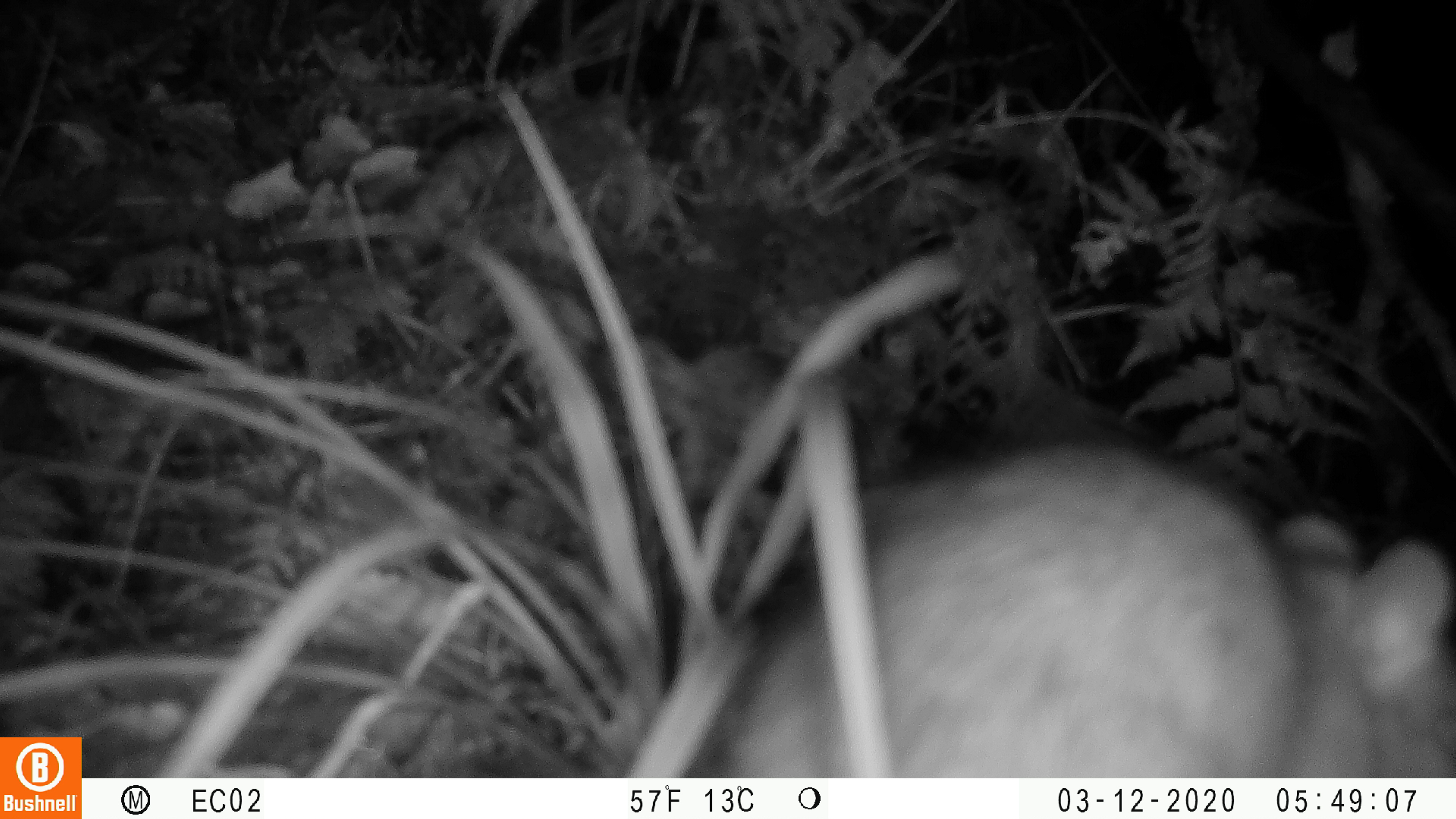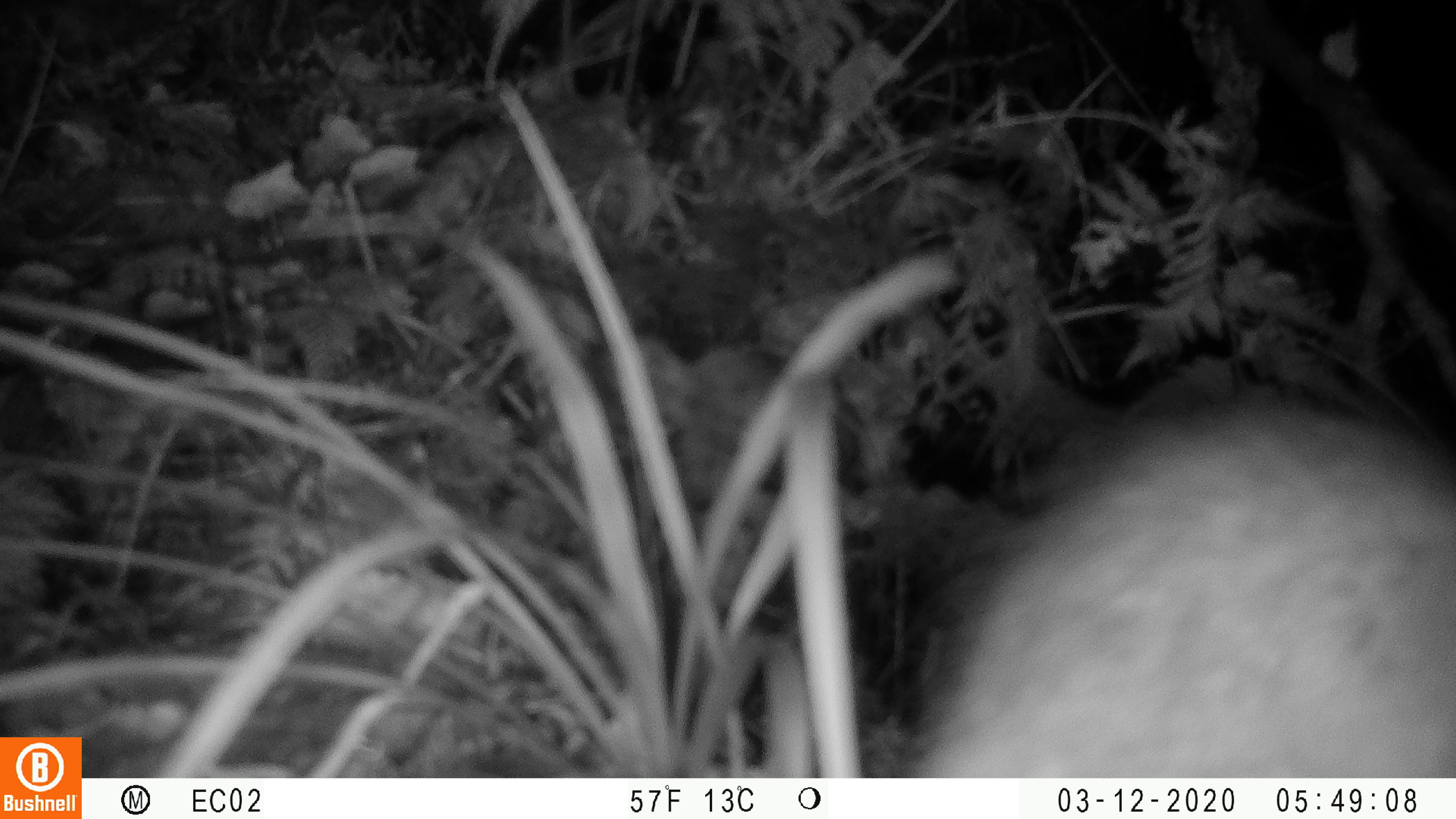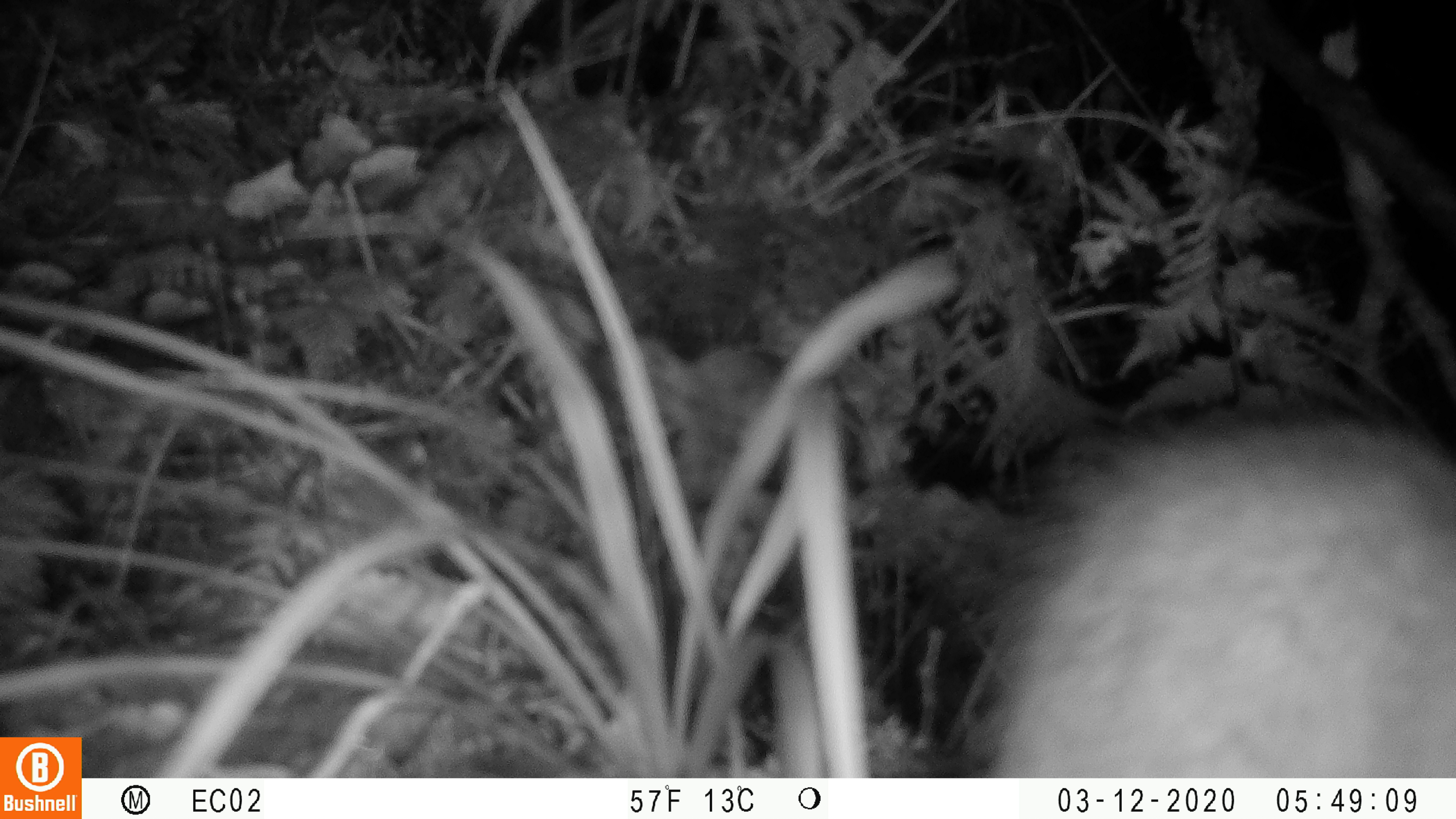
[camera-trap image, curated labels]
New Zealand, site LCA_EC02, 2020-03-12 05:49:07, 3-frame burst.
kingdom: Animalia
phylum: Chordata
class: Mammalia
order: Rodentia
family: Muridae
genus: Rattus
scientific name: Rattus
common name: rat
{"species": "rat (Rattus)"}